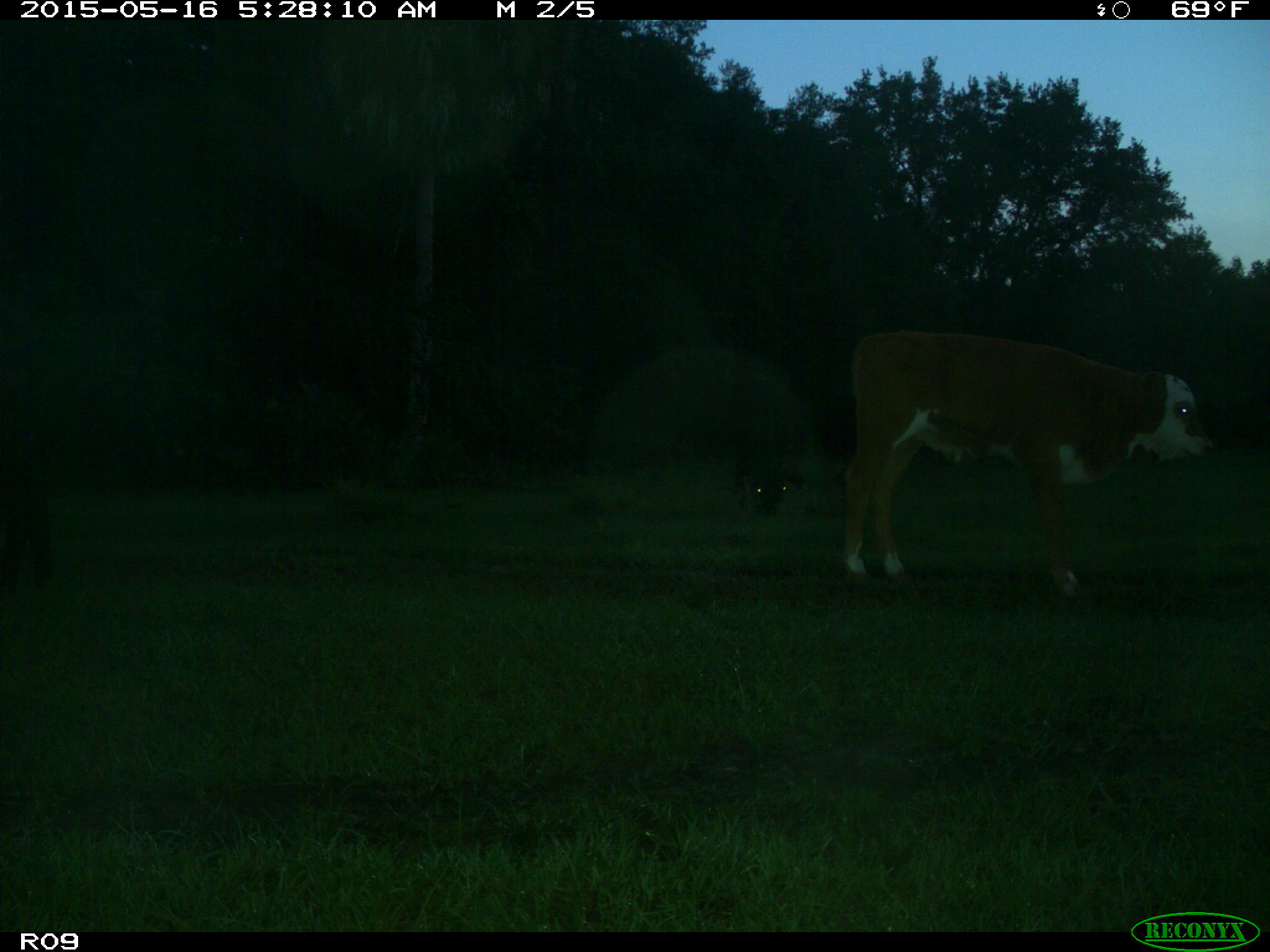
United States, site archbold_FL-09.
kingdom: Animalia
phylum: Chordata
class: Mammalia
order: Artiodactyla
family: Bovidae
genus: Bos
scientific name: Bos taurus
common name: domestic cow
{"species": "Bos taurus (domestic cow)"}